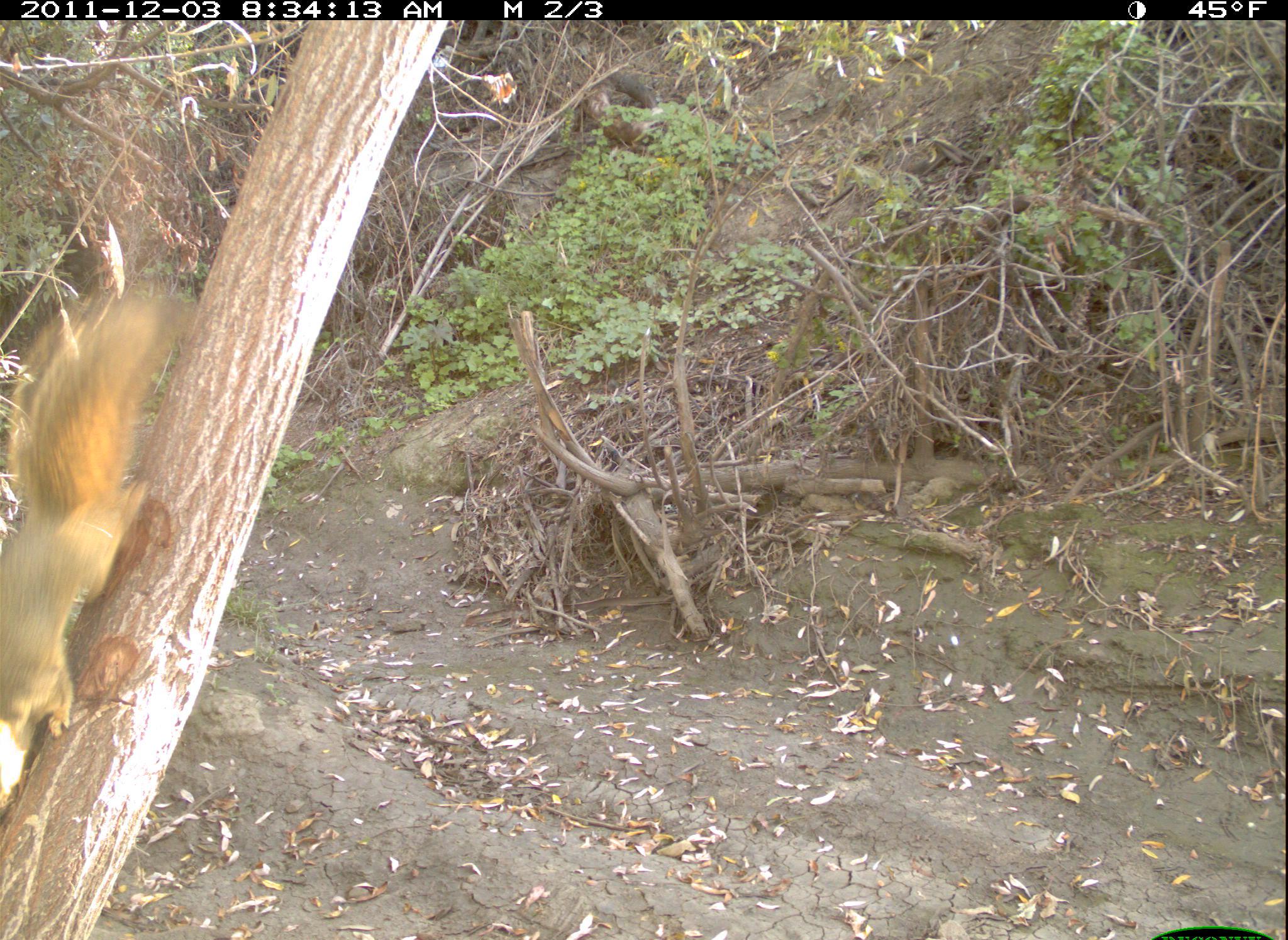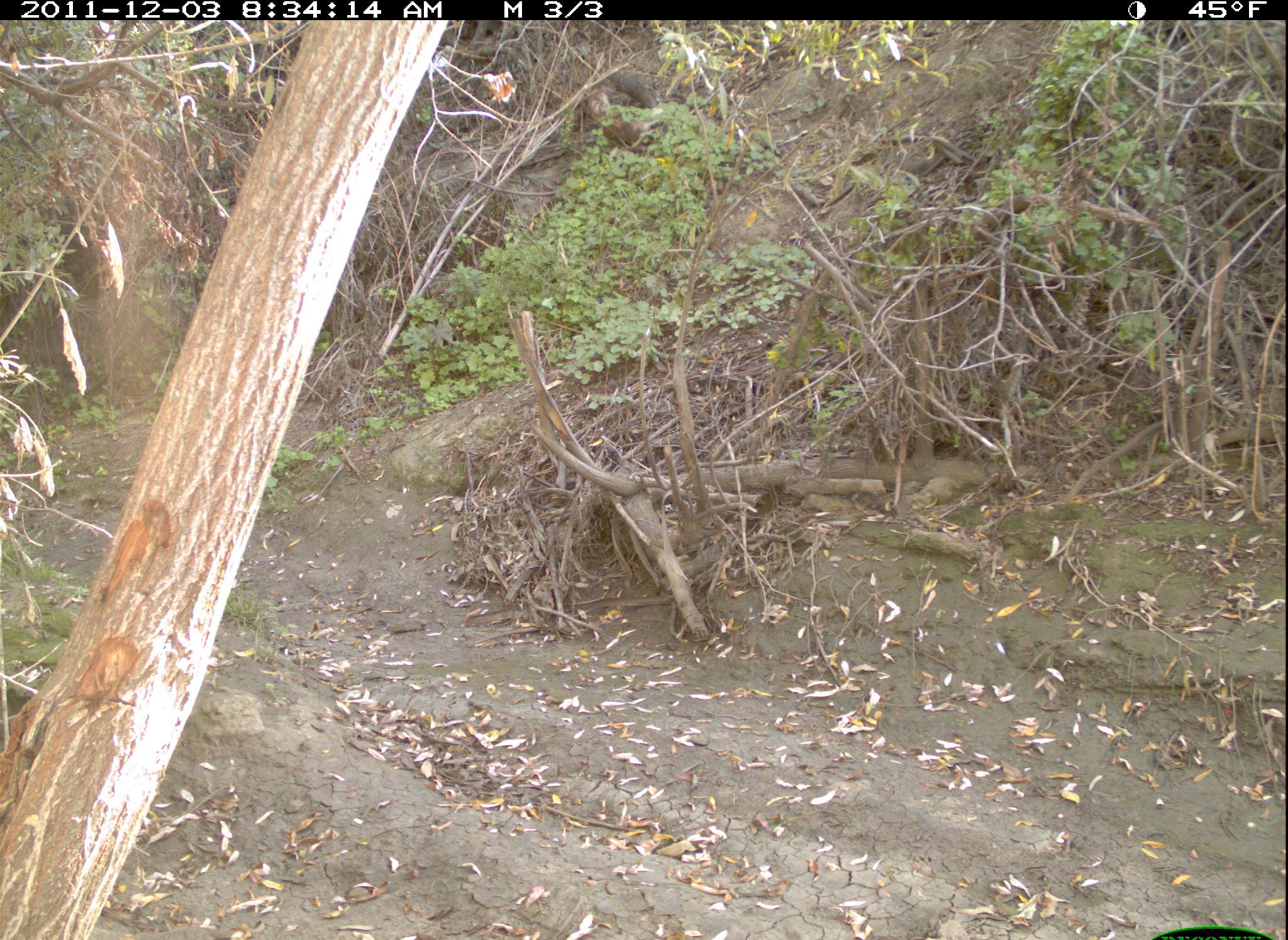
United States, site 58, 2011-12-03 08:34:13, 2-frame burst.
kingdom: Animalia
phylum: Chordata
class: Mammalia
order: Rodentia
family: Sciuridae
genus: Sciurus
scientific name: Sciurus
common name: squirrel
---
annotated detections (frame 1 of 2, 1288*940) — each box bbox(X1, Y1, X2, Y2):
squirrel: bbox(0, 293, 182, 752)